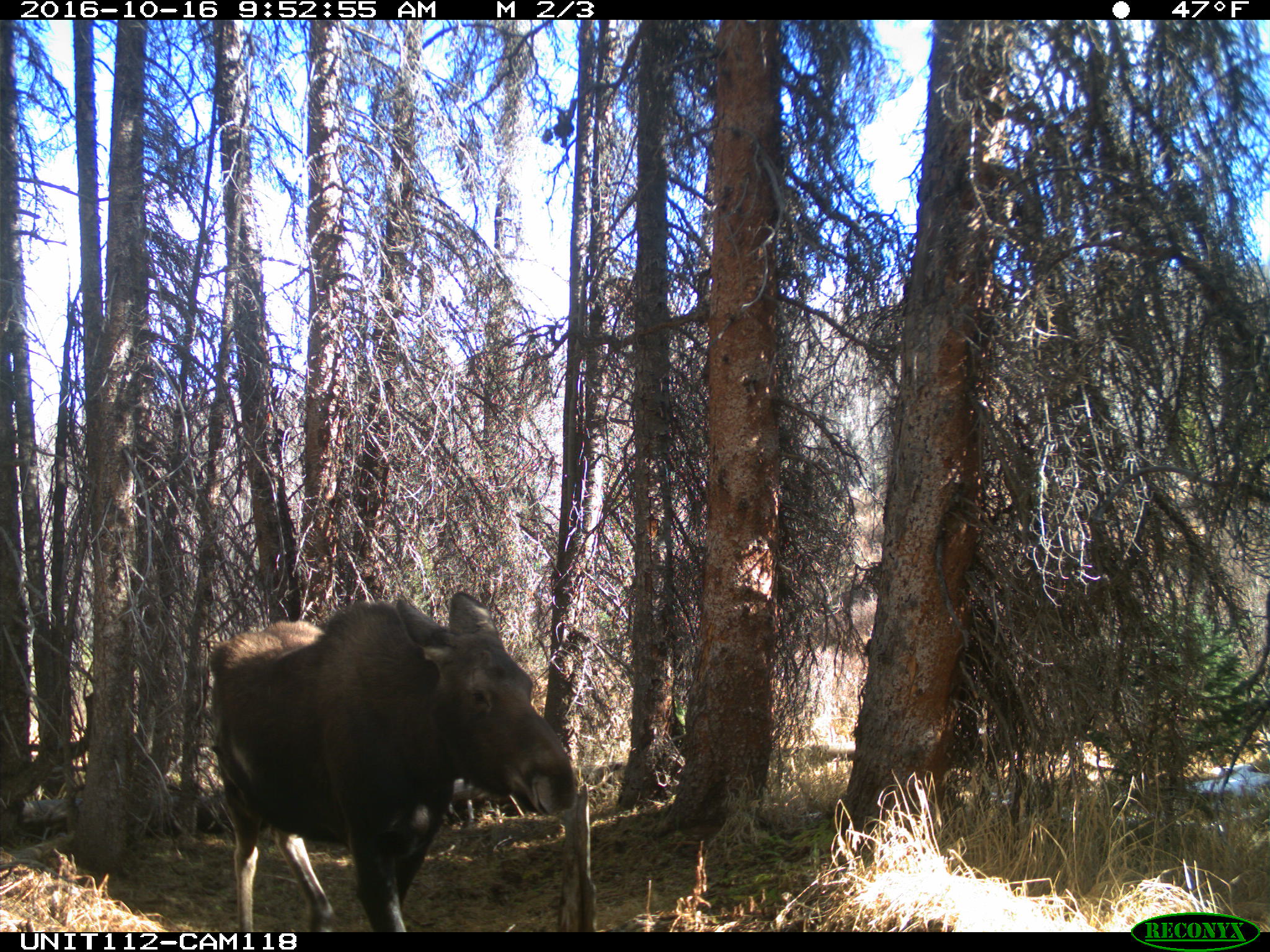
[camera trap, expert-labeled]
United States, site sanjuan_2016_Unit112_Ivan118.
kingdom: Animalia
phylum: Chordata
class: Mammalia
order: Artiodactyla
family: Cervidae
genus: Alces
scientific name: Alces alces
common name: moose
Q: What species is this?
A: Alces alces (moose).